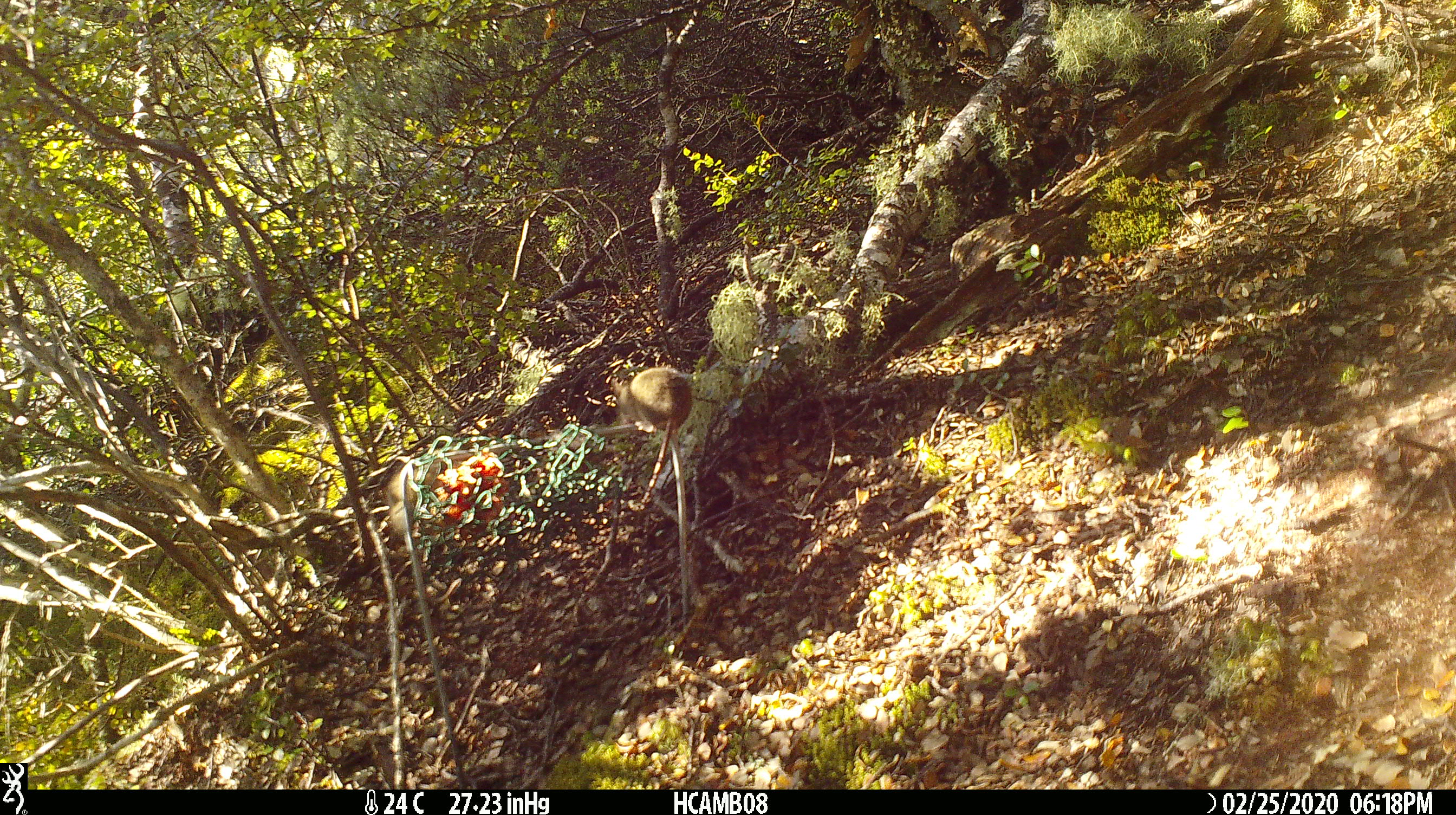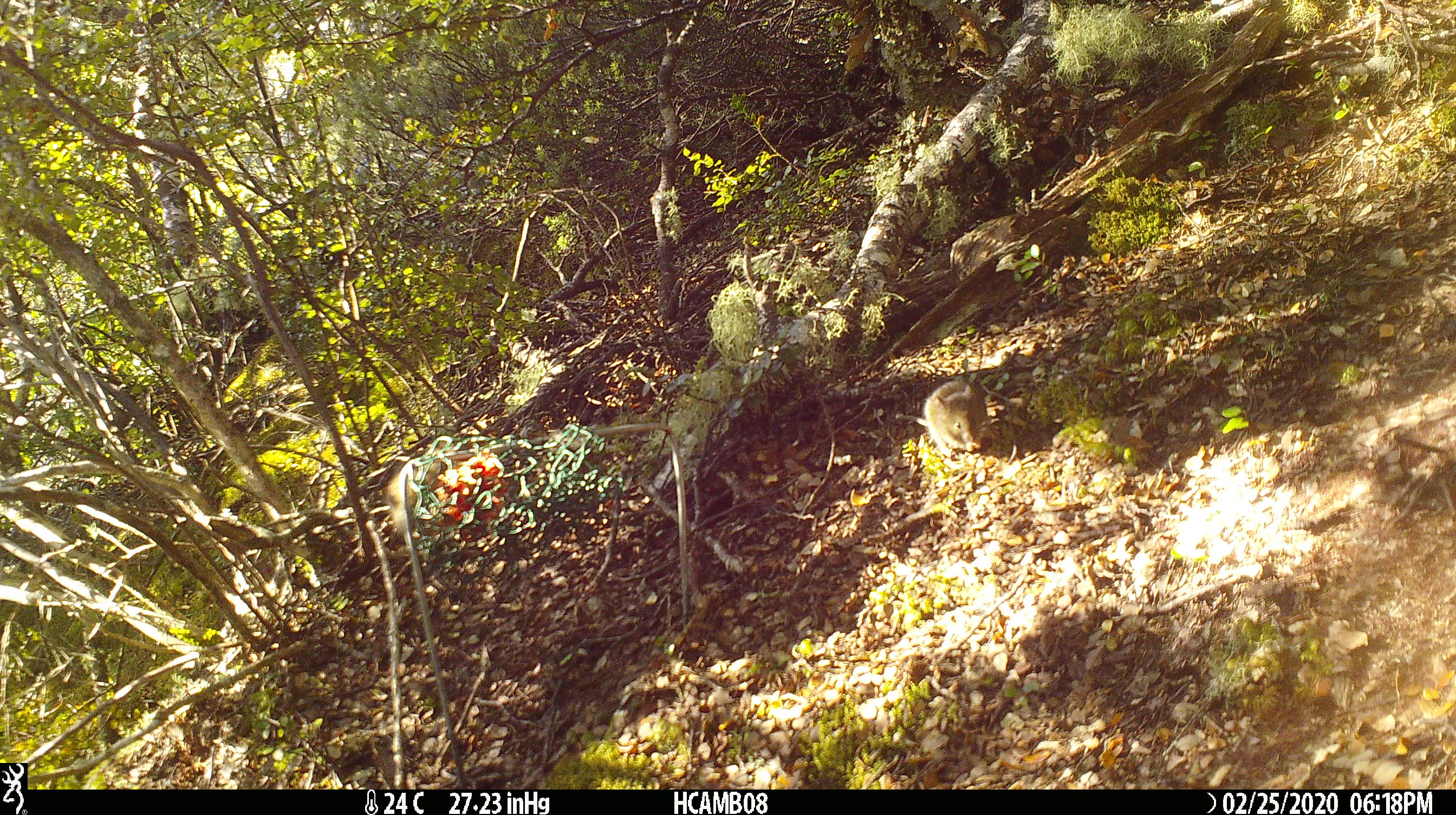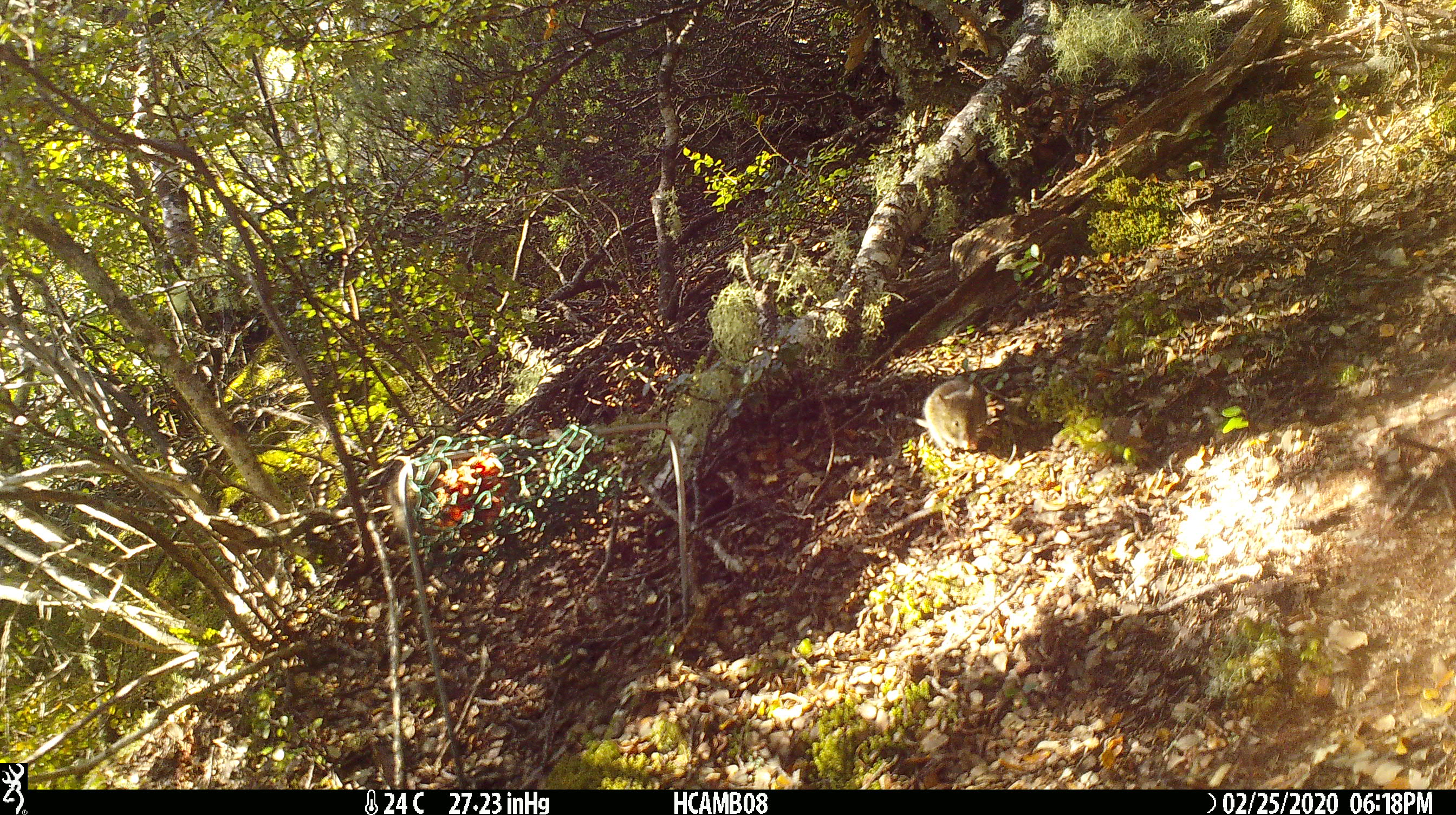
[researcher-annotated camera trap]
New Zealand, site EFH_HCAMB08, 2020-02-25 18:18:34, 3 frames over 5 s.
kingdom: Animalia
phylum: Chordata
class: Mammalia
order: Rodentia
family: Muridae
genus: Mus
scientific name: Mus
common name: mouse